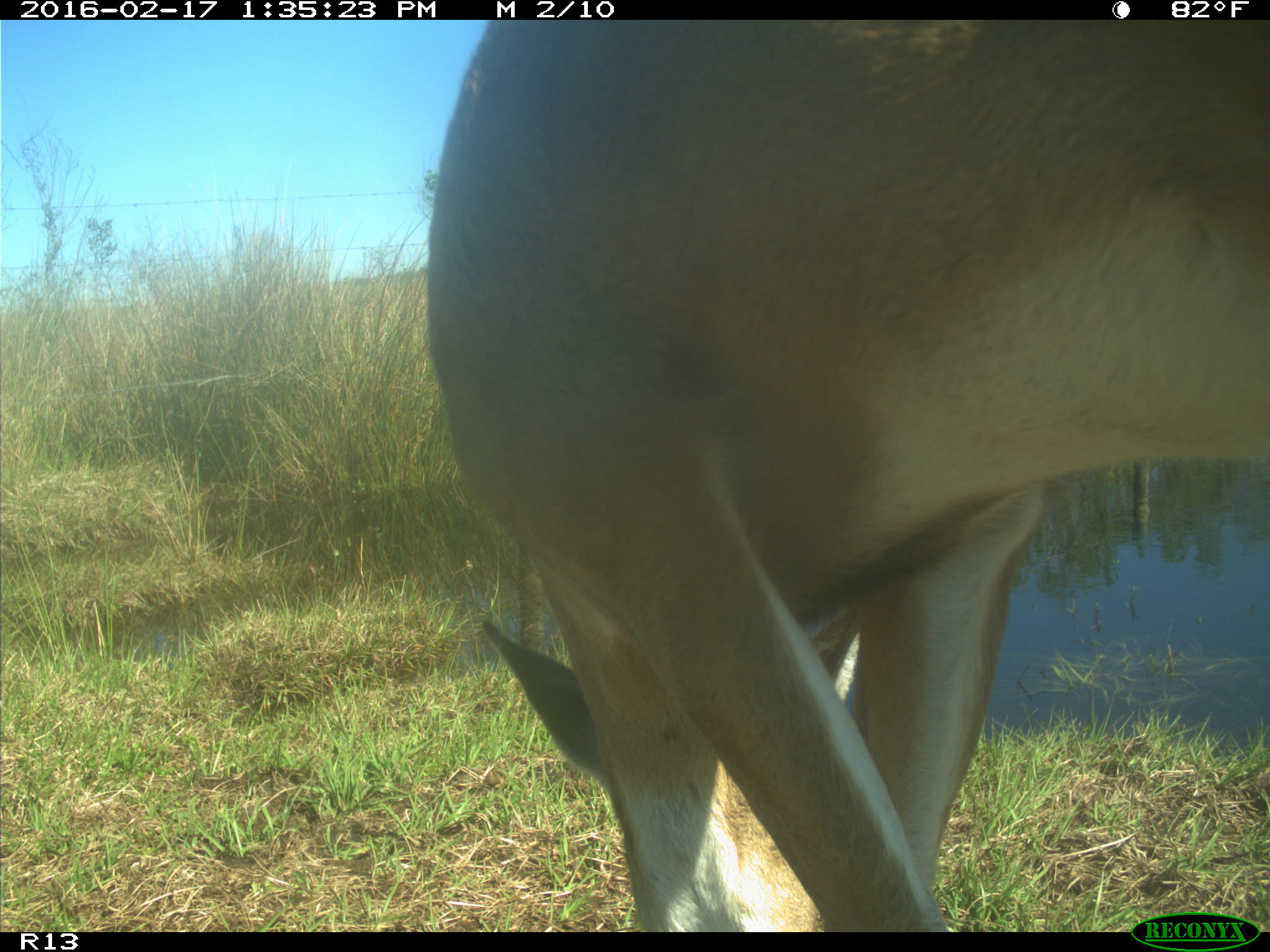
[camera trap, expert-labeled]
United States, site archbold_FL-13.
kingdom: Animalia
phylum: Chordata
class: Mammalia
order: Artiodactyla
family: Cervidae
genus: Odocoileus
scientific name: Odocoileus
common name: deer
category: unidentified deer